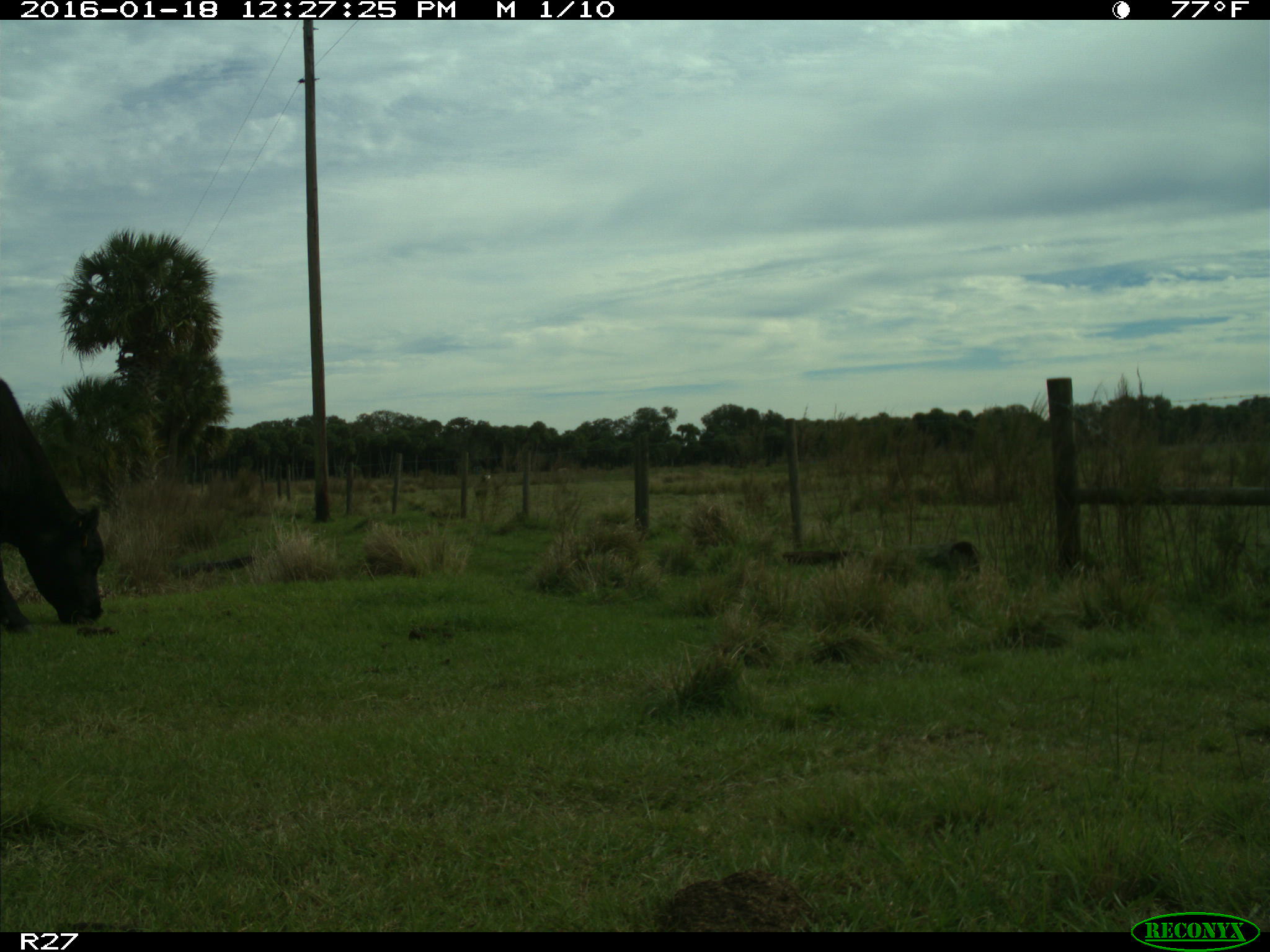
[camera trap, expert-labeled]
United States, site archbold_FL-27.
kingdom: Animalia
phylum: Chordata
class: Mammalia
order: Artiodactyla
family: Bovidae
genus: Bos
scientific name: Bos taurus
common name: domestic cow